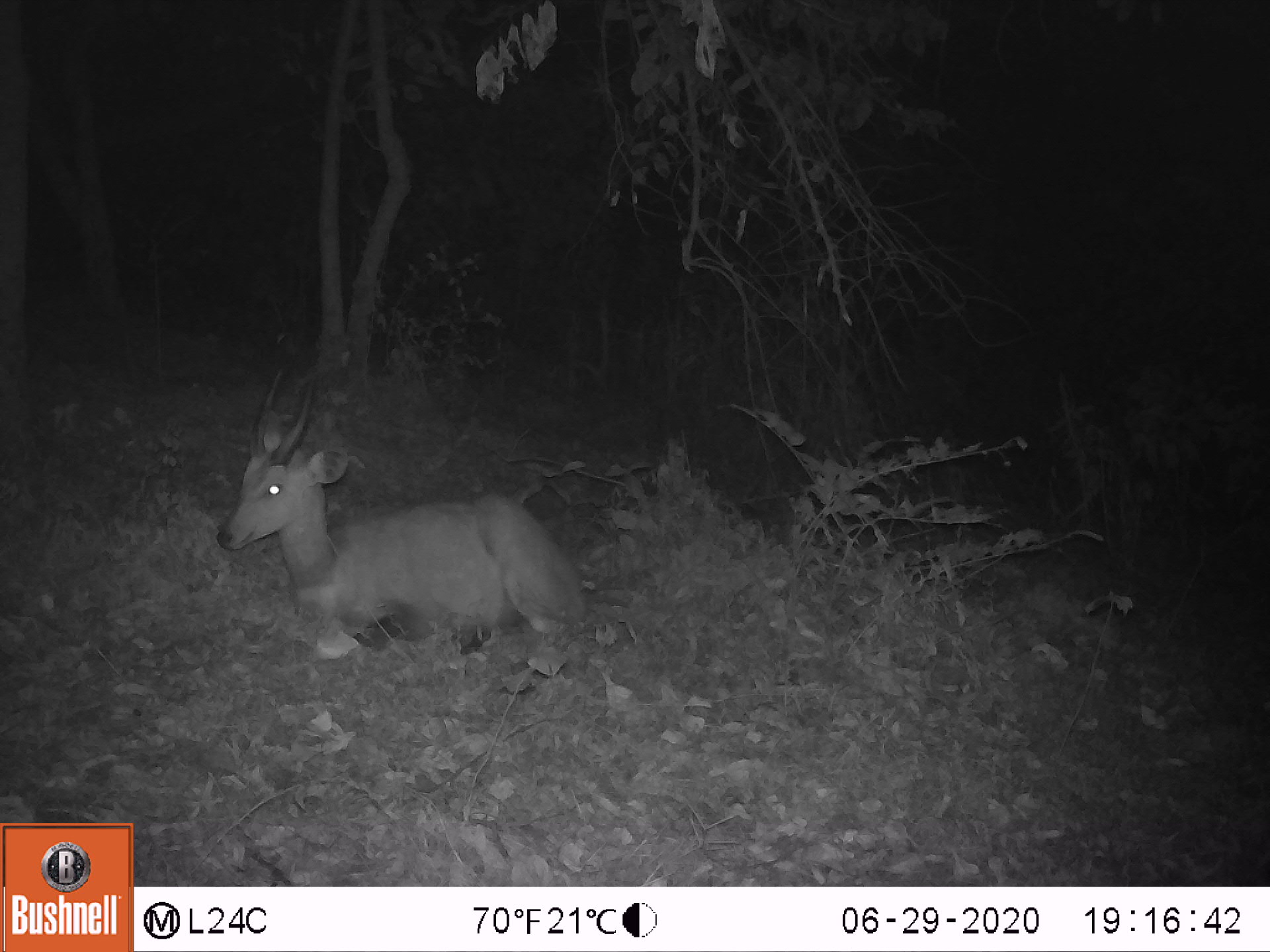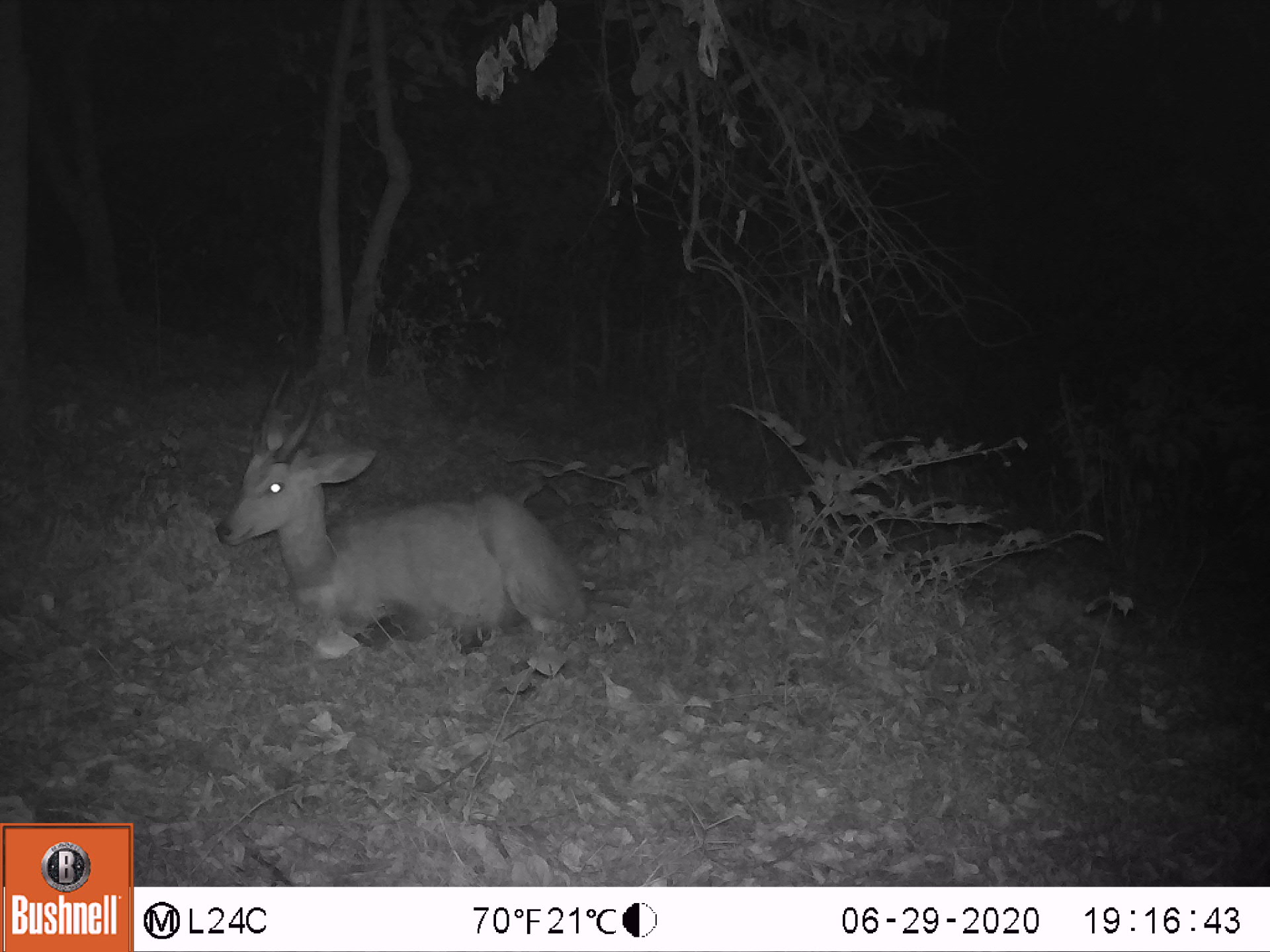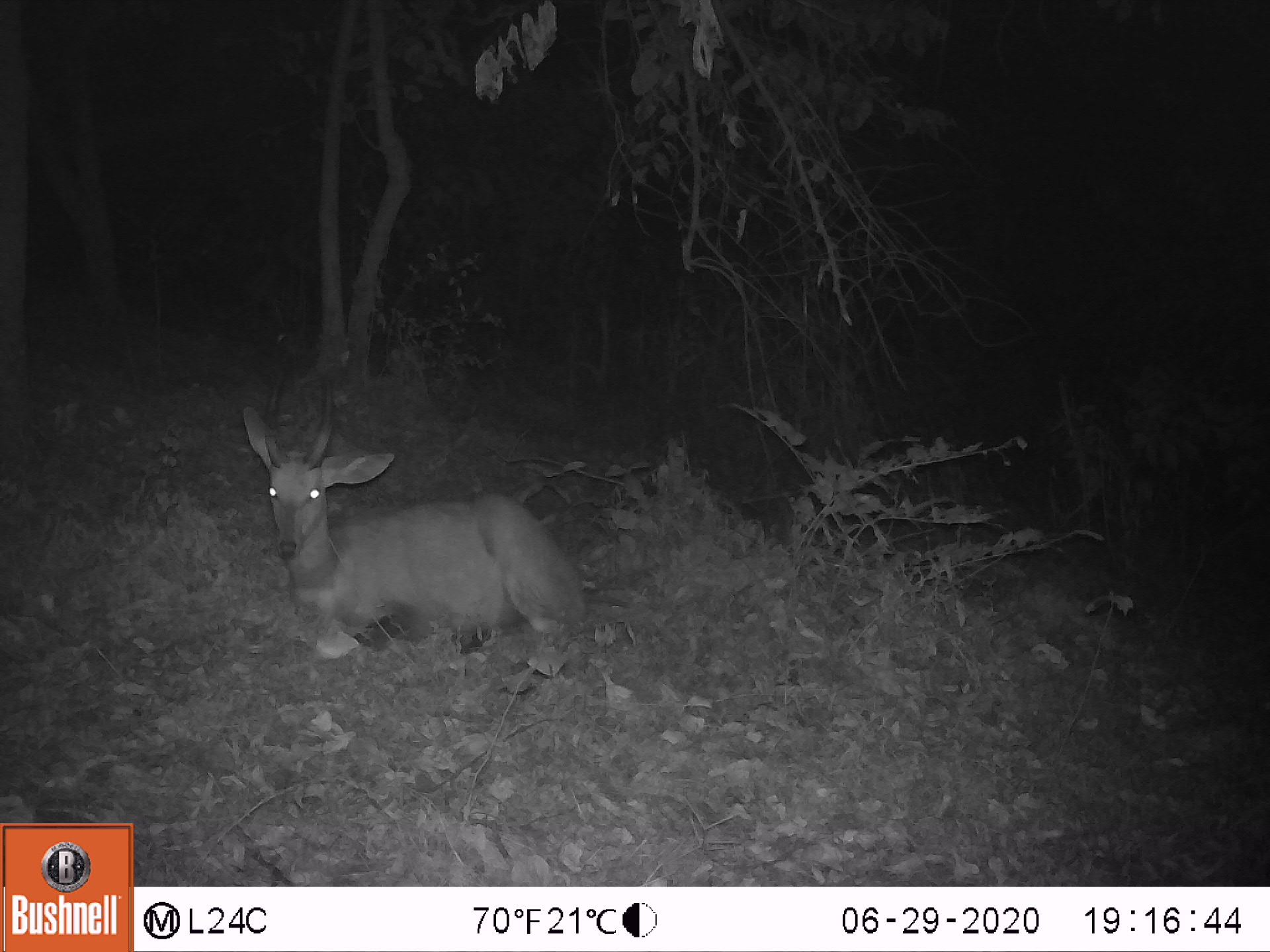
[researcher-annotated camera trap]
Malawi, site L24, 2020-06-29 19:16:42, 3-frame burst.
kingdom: Animalia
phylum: Chordata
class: Mammalia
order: Artiodactyla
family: Bovidae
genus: Tragelaphus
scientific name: Tragelaphus sylvaticus sylvaticus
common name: cape bushbuck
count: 1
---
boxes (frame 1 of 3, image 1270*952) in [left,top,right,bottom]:
cape bushbuck: [214,362,587,662]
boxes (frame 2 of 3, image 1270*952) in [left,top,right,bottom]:
cape bushbuck: [214,356,596,662]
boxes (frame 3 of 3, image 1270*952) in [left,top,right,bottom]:
cape bushbuck: [234,356,593,666]